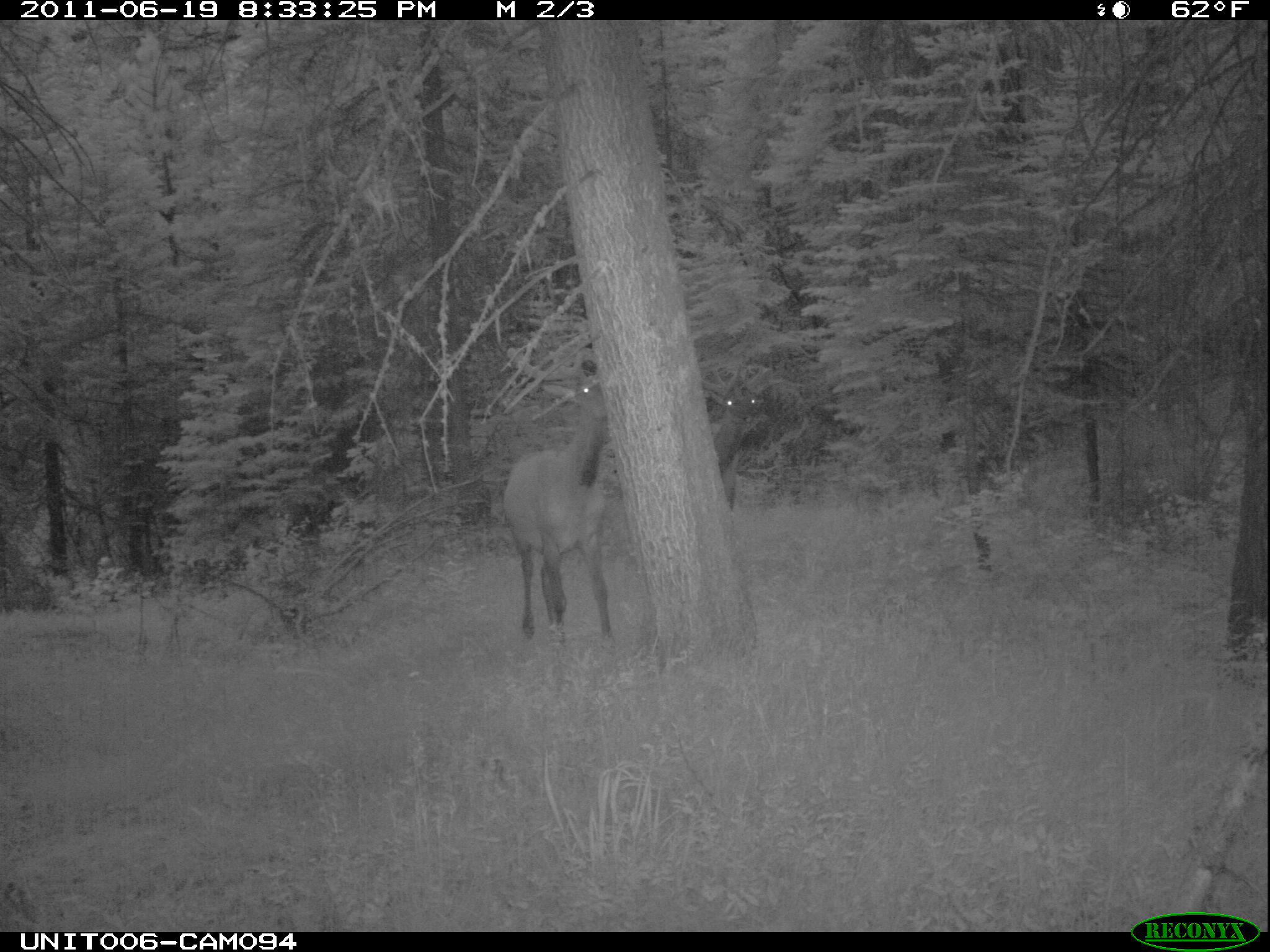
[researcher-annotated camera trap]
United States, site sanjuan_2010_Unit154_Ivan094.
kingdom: Animalia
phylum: Chordata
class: Mammalia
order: Artiodactyla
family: Cervidae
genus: Cervus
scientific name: Cervus elaphus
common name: red deer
Cervus elaphus (red deer).